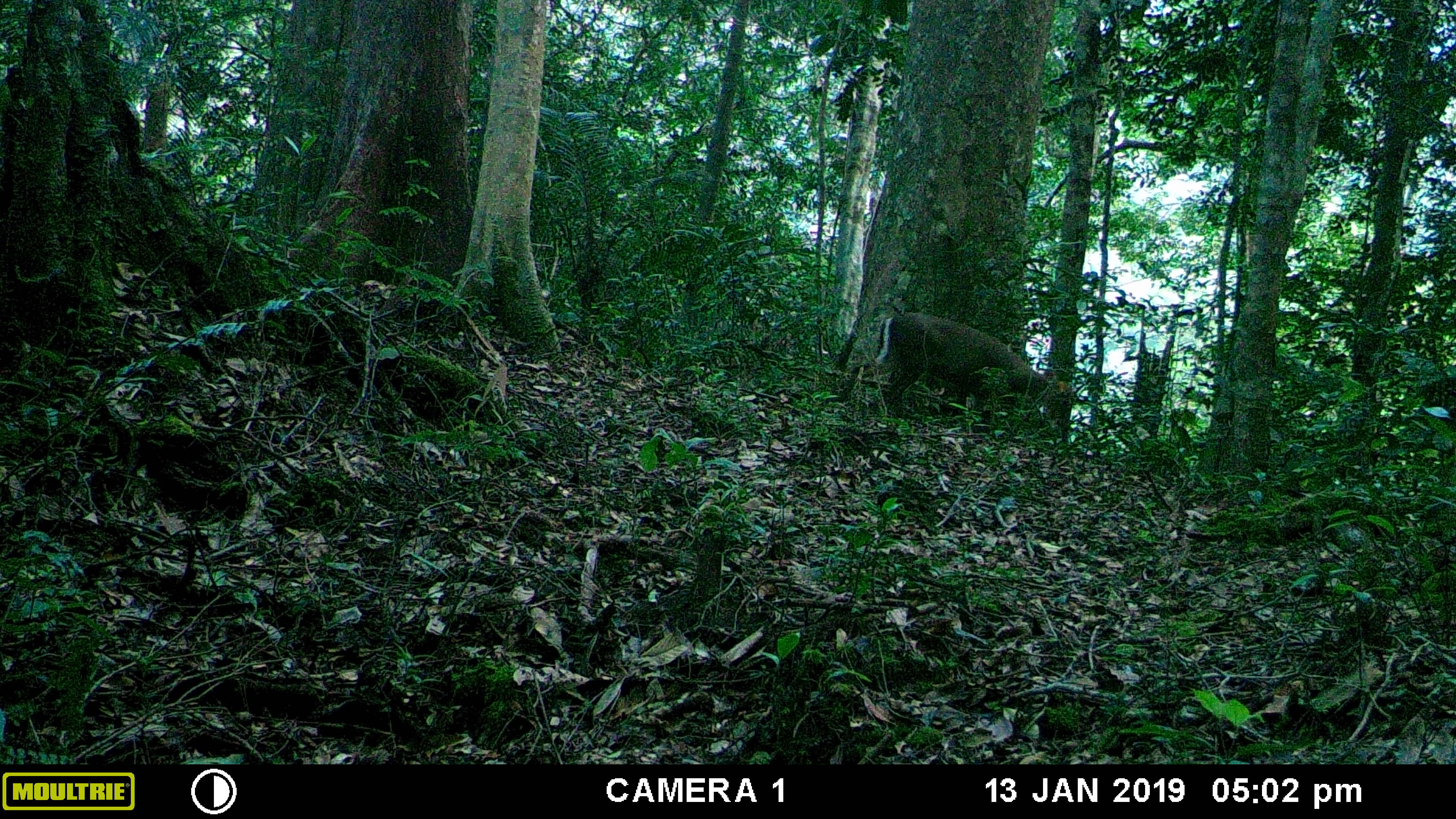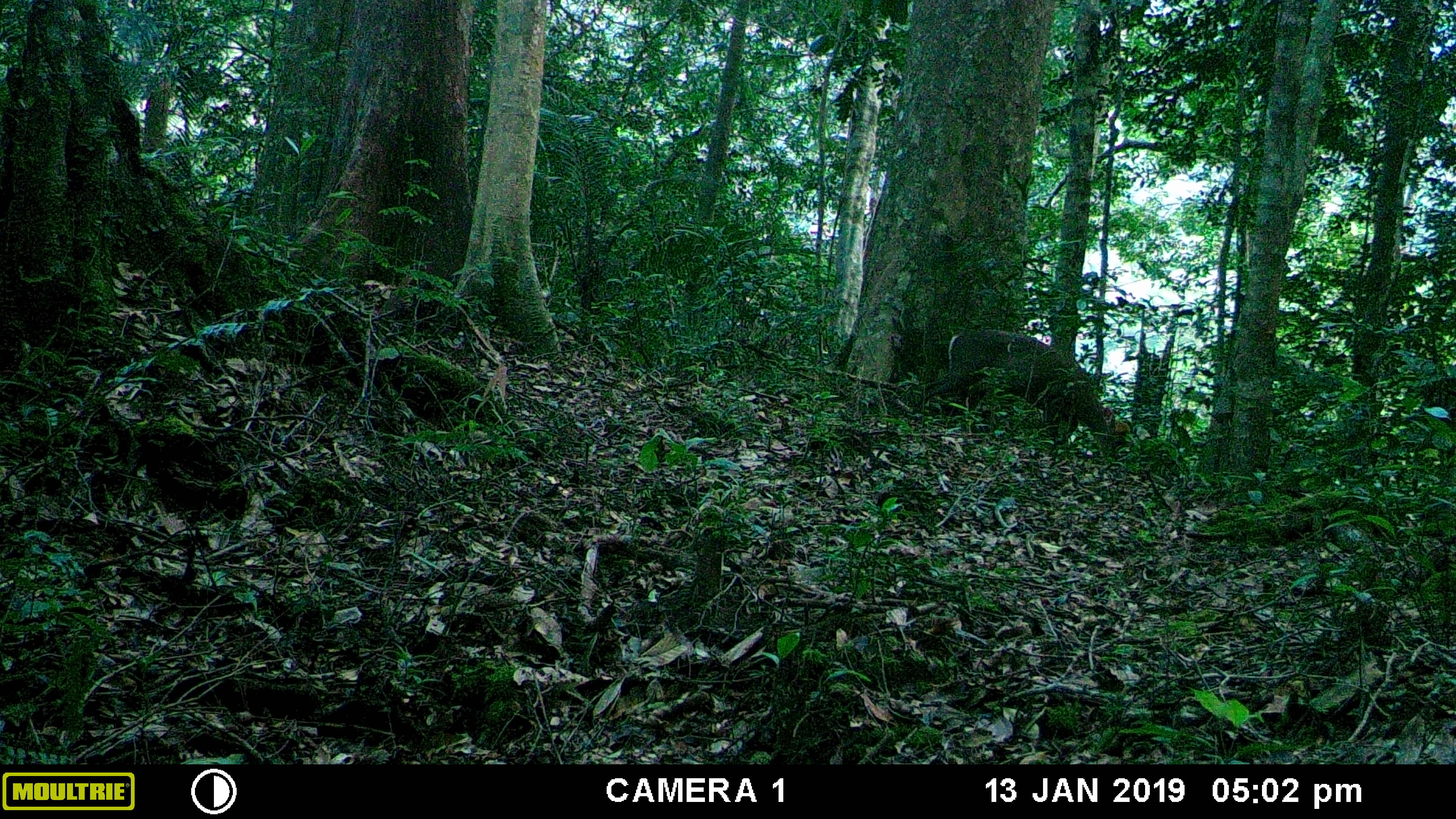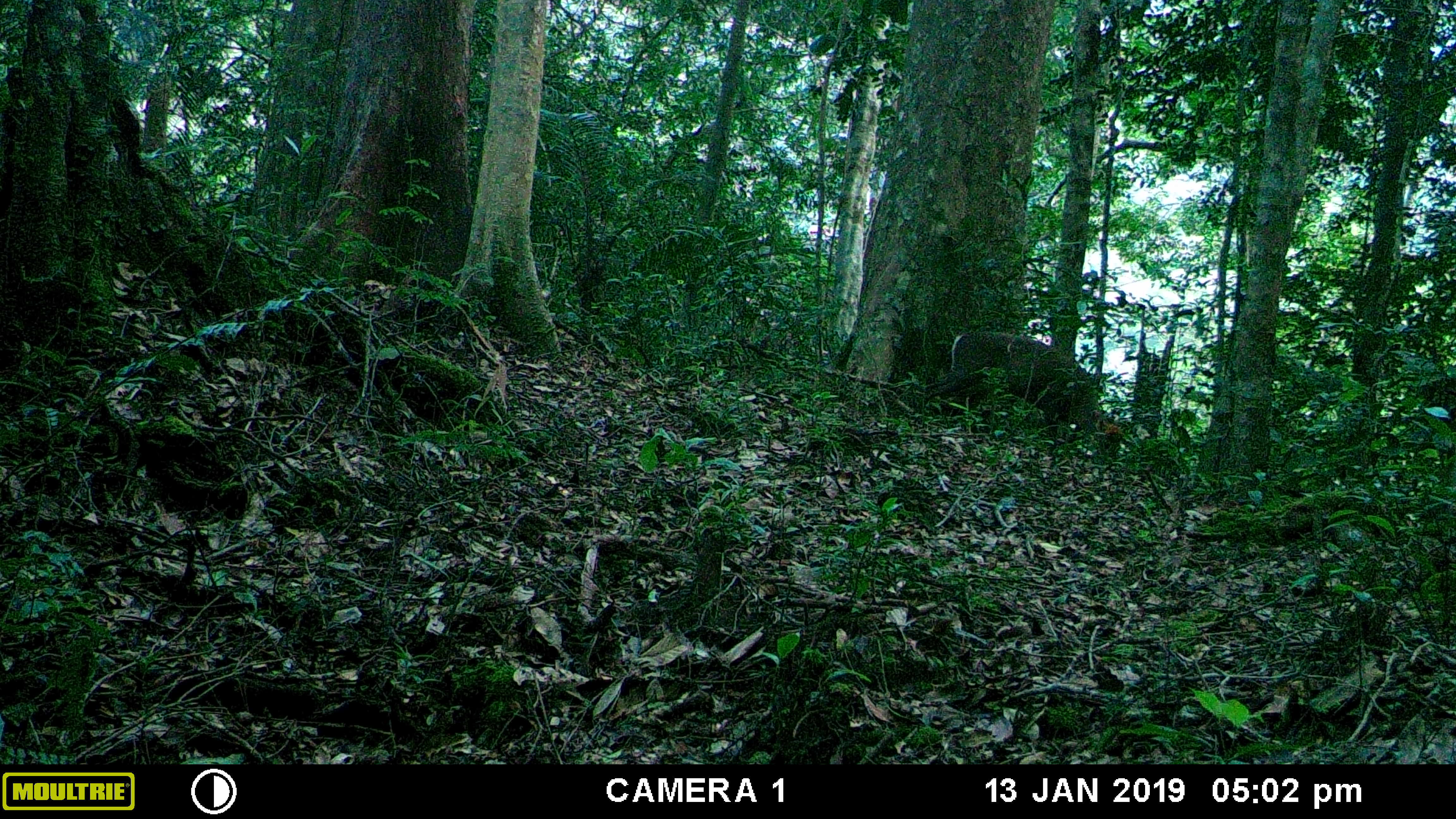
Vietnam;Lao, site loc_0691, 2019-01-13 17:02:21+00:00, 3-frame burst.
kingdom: Animalia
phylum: Chordata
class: Mammalia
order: Artiodactyla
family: Cervidae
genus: Muntiacus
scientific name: Muntiacus rooseveltorum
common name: roosevelt's muntjac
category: roosevelts muntjac group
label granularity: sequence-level